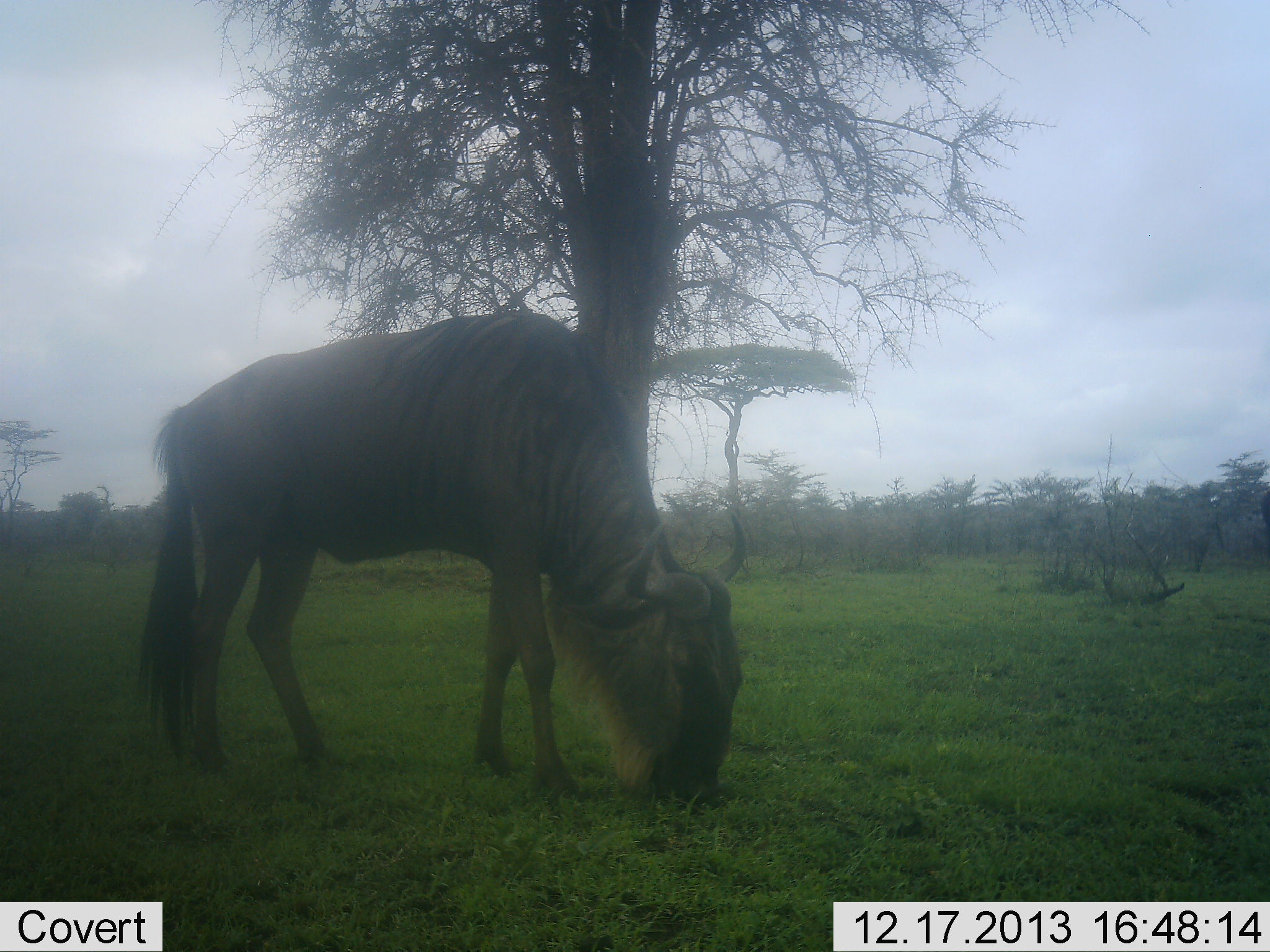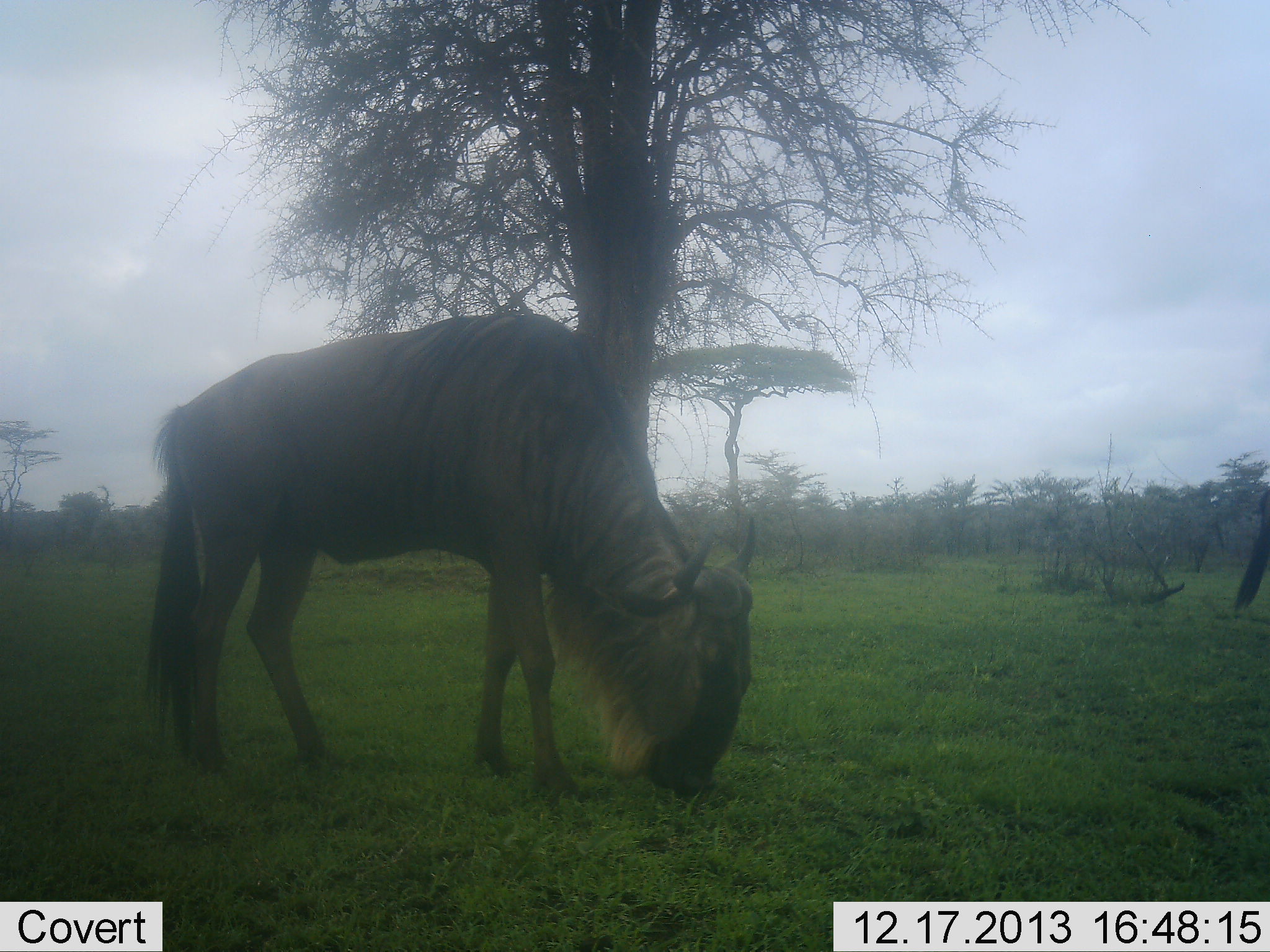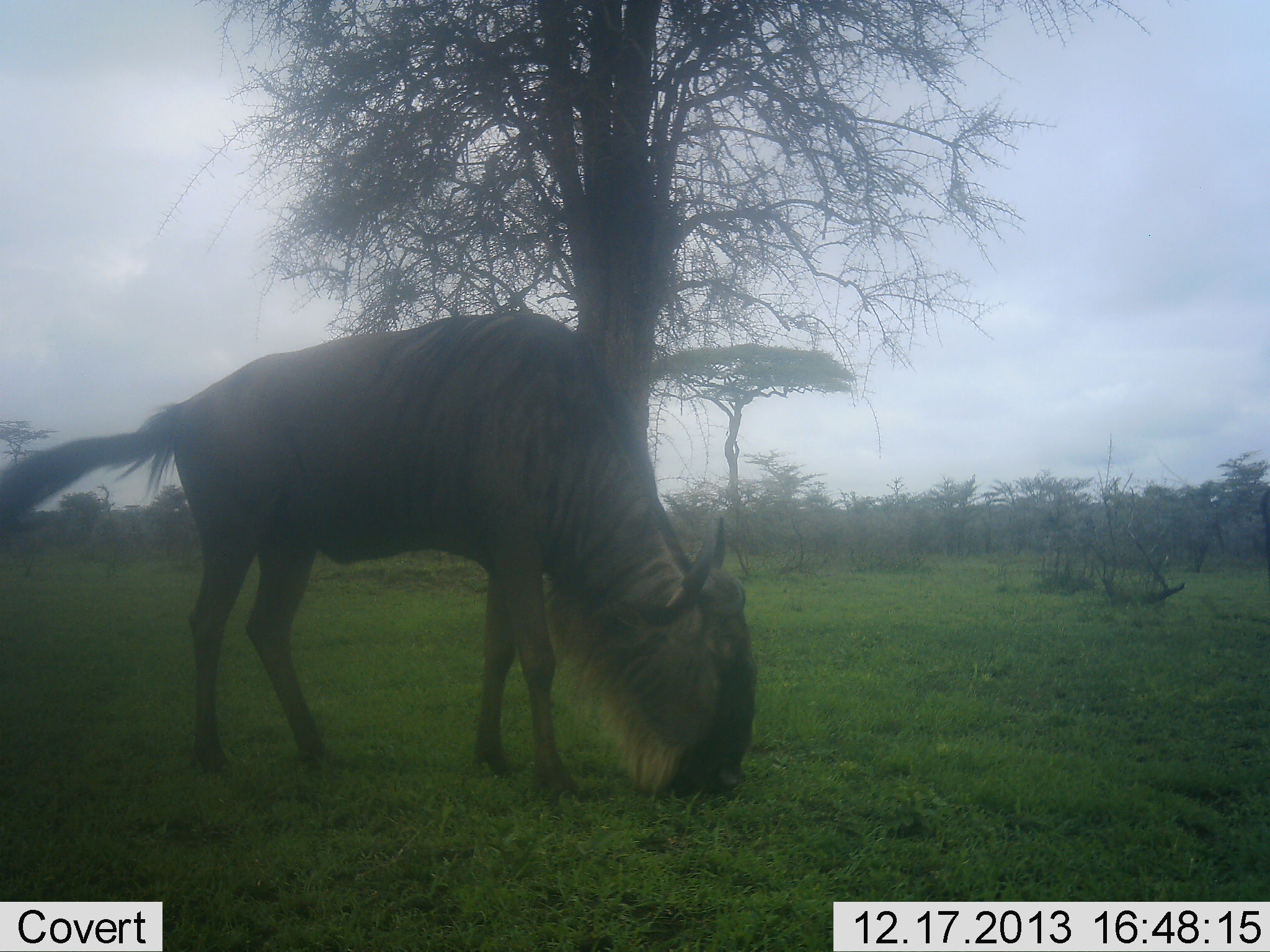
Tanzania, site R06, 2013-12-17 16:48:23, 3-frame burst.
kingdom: Animalia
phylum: Chordata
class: Mammalia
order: Artiodactyla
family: Bovidae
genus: Connochaetes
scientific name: Connochaetes taurinus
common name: blue wildebeest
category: wildebeest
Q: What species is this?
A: Wildebeest (blue wildebeest) (Connochaetes taurinus).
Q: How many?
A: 2.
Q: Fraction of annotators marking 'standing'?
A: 10%.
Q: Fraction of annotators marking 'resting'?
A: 0%.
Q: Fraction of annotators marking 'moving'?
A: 0%.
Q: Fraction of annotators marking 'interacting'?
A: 0%.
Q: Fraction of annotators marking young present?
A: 0%.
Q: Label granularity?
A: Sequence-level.